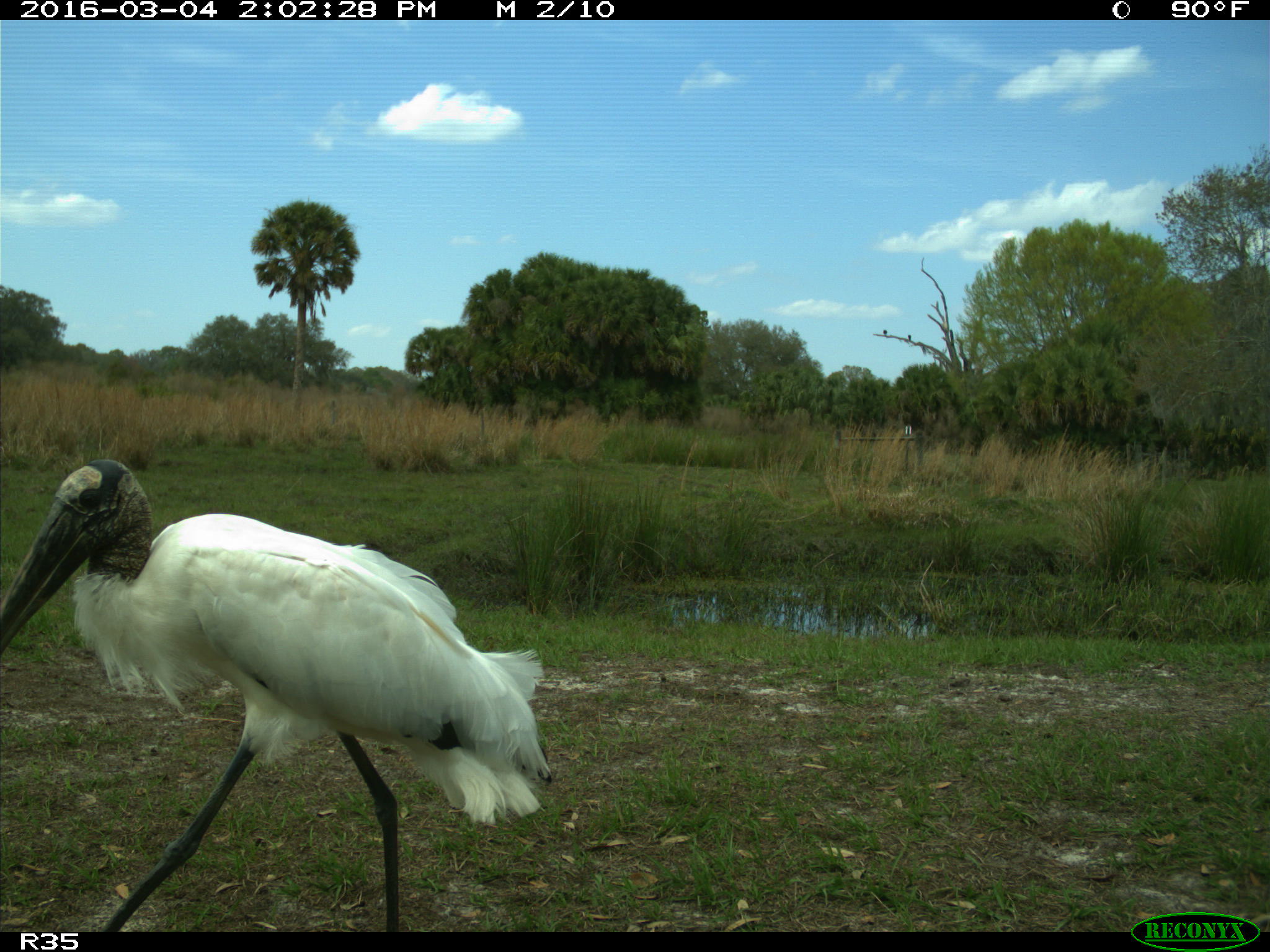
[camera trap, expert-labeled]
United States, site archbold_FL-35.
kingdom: Animalia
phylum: Chordata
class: Aves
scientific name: Aves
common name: birds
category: unidentified bird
Unidentified bird (birds) (Aves).